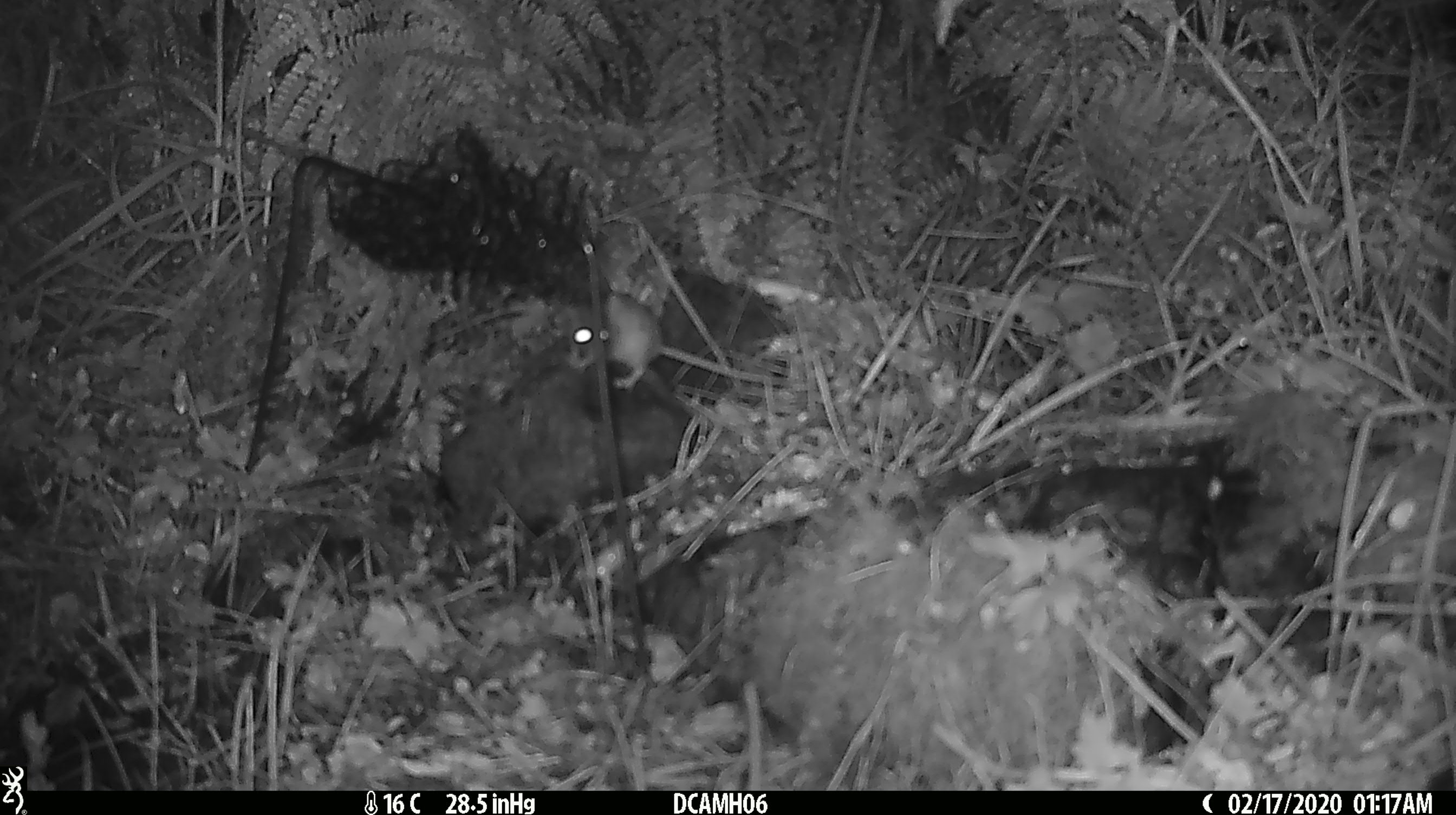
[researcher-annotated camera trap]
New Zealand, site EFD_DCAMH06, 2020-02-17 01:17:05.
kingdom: Animalia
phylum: Chordata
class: Mammalia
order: Rodentia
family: Muridae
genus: Mus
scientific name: Mus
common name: mouse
Mouse (Mus).